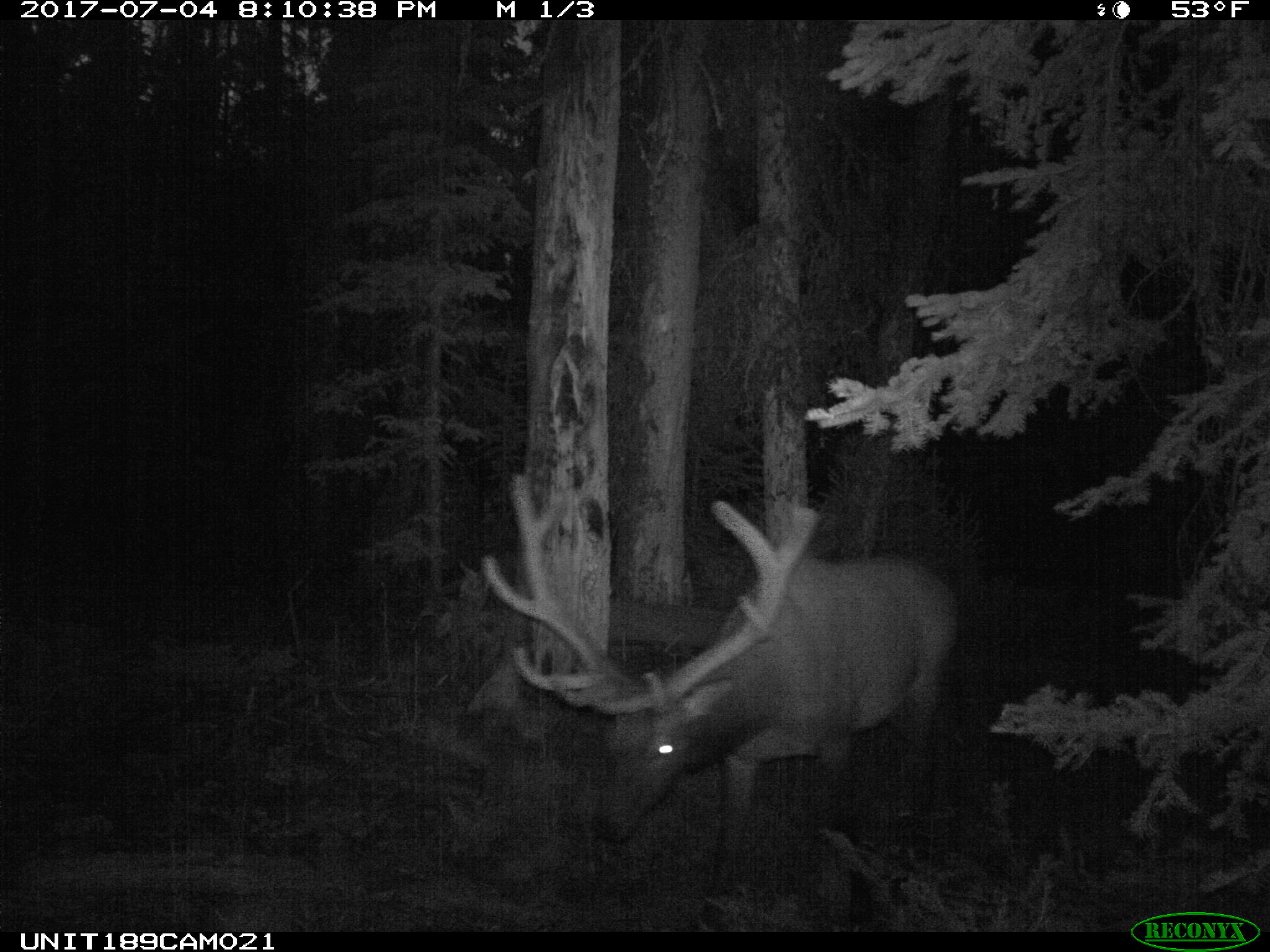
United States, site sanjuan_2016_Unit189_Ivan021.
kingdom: Animalia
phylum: Chordata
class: Mammalia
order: Artiodactyla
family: Cervidae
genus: Cervus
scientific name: Cervus elaphus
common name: red deer